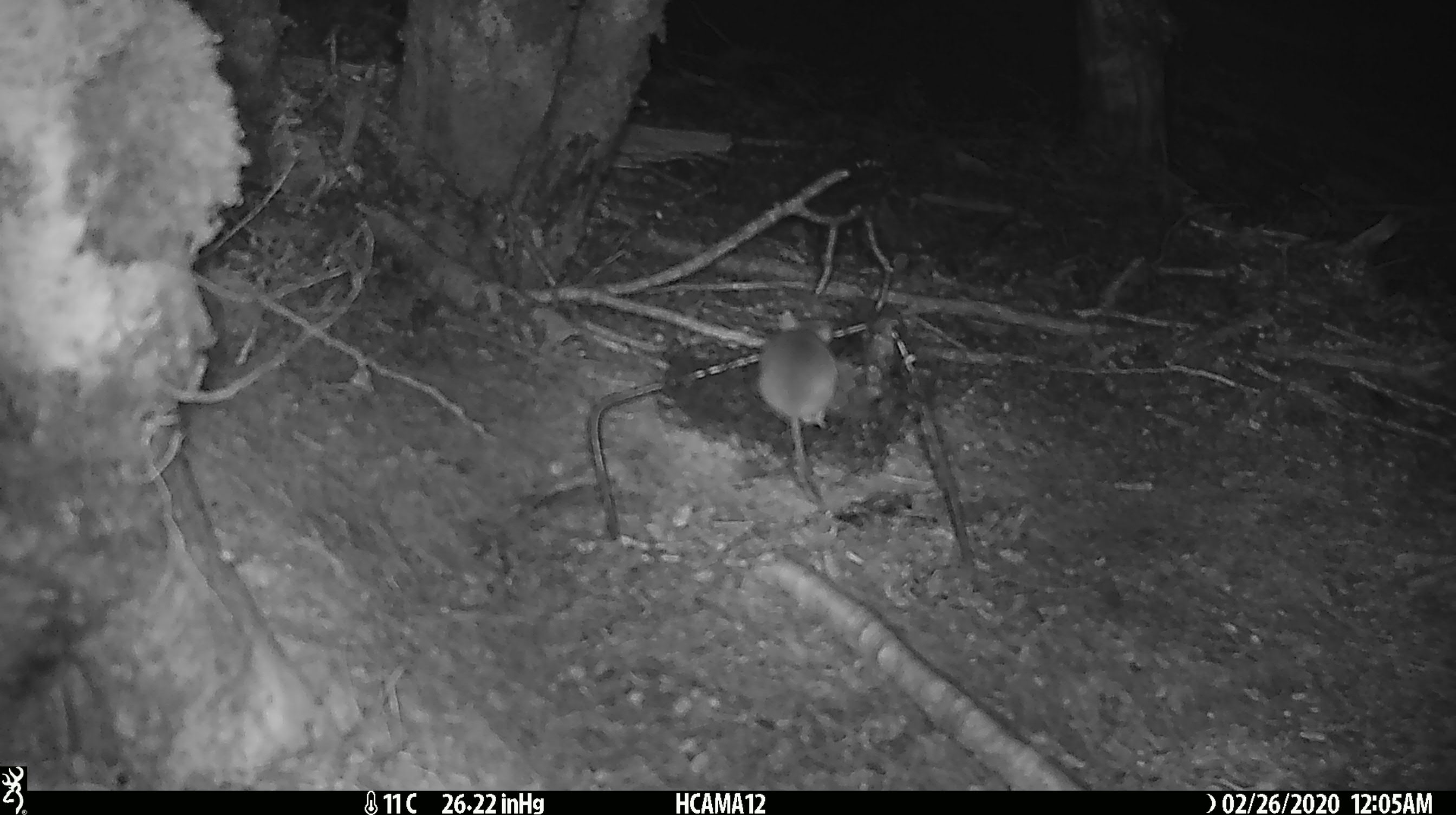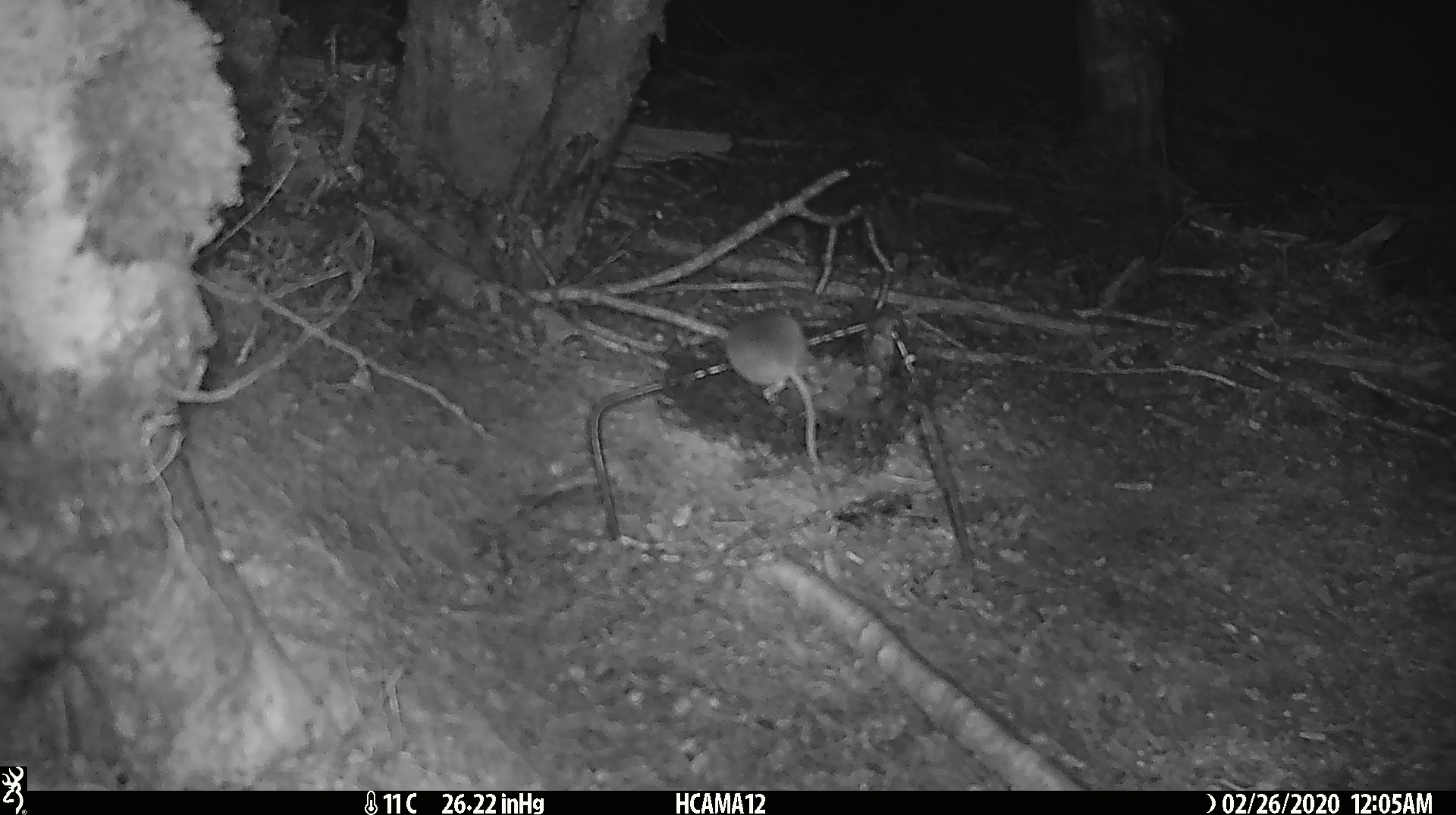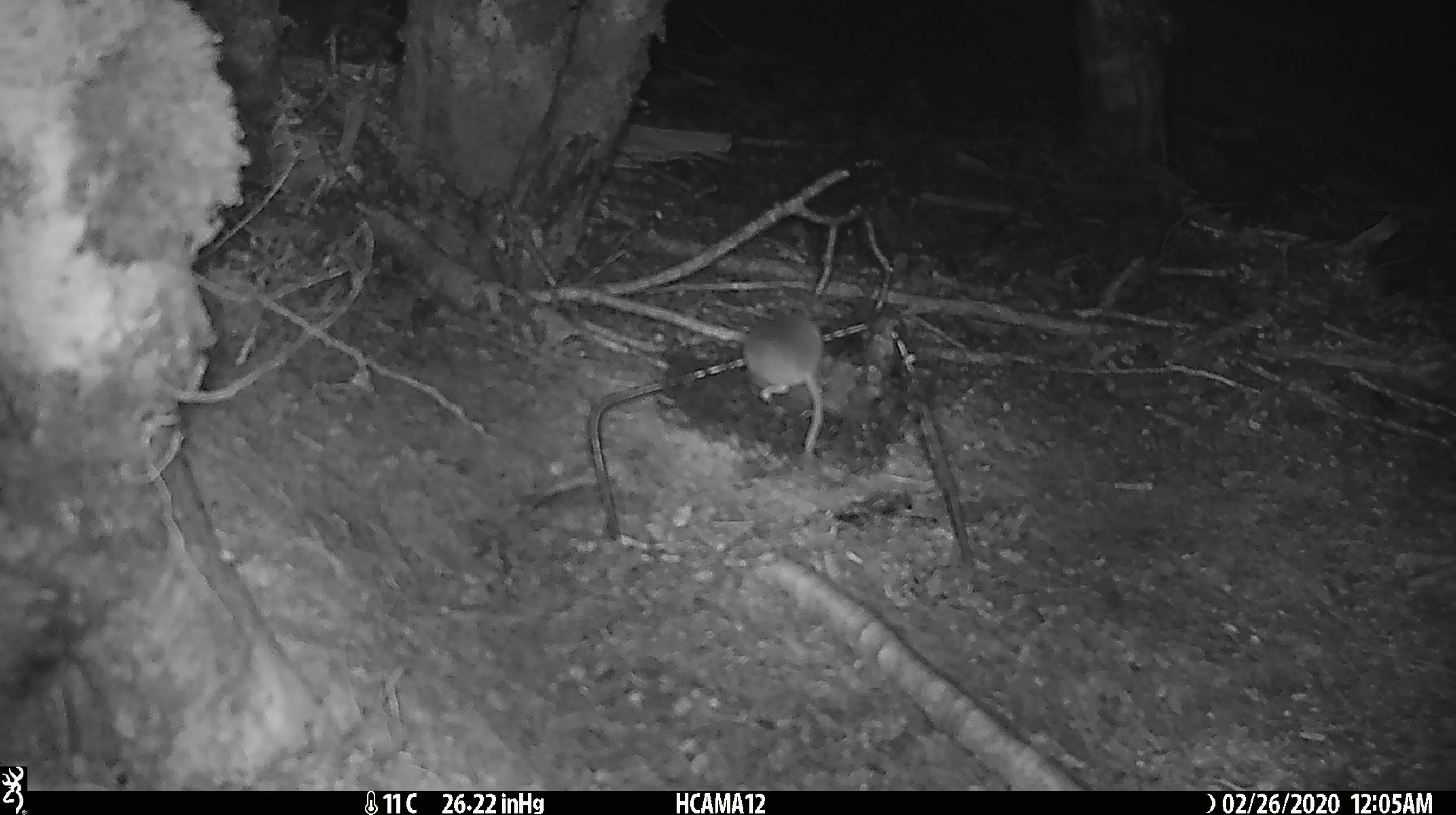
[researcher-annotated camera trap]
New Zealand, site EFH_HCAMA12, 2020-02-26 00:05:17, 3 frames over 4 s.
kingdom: Animalia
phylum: Chordata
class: Mammalia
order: Rodentia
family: Muridae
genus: Mus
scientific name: Mus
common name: mouse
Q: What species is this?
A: Mouse (Mus).